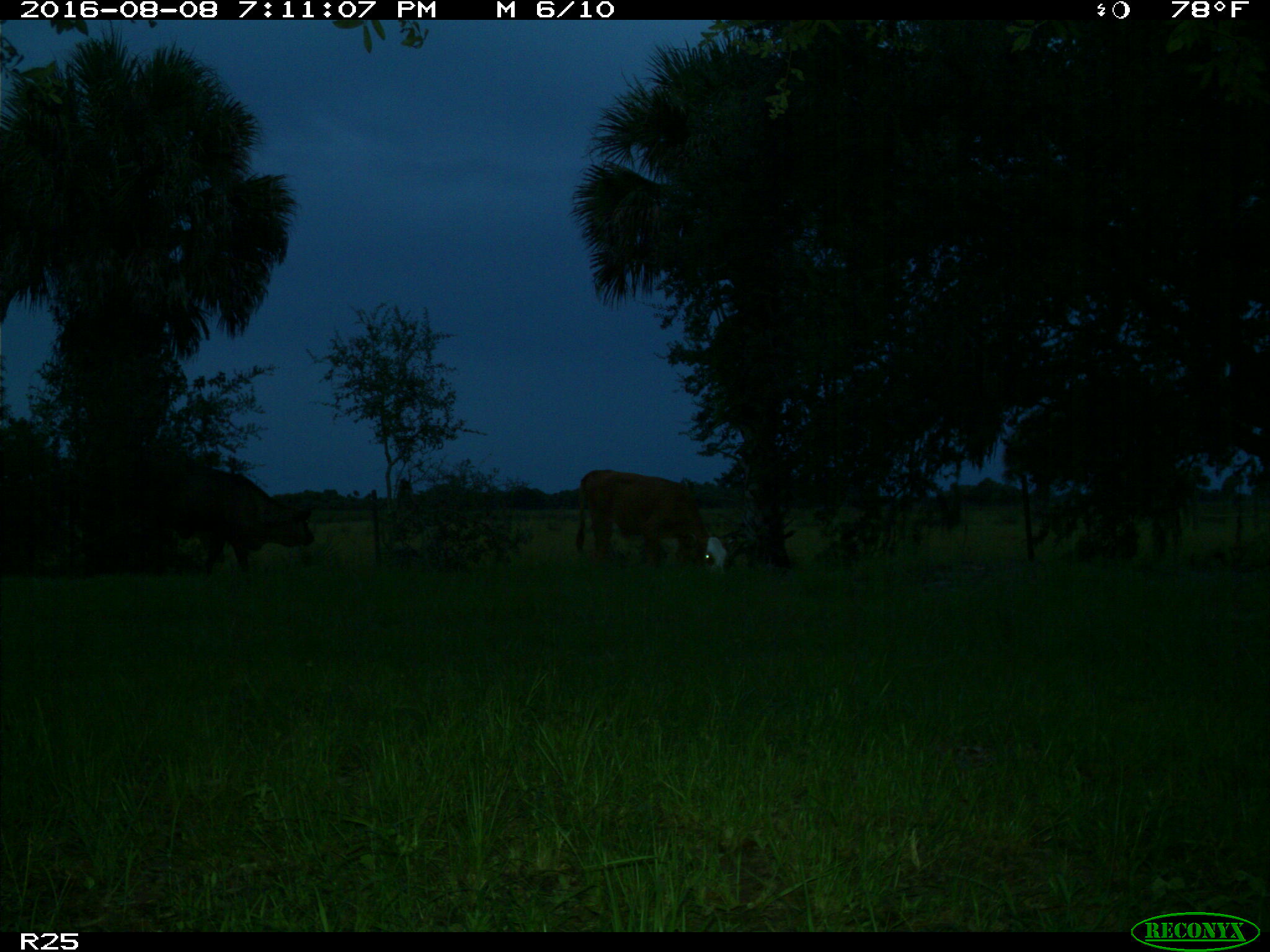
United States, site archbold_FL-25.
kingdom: Animalia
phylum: Chordata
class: Mammalia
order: Artiodactyla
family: Bovidae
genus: Bos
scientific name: Bos taurus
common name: domestic cow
Bos taurus (domestic cow).